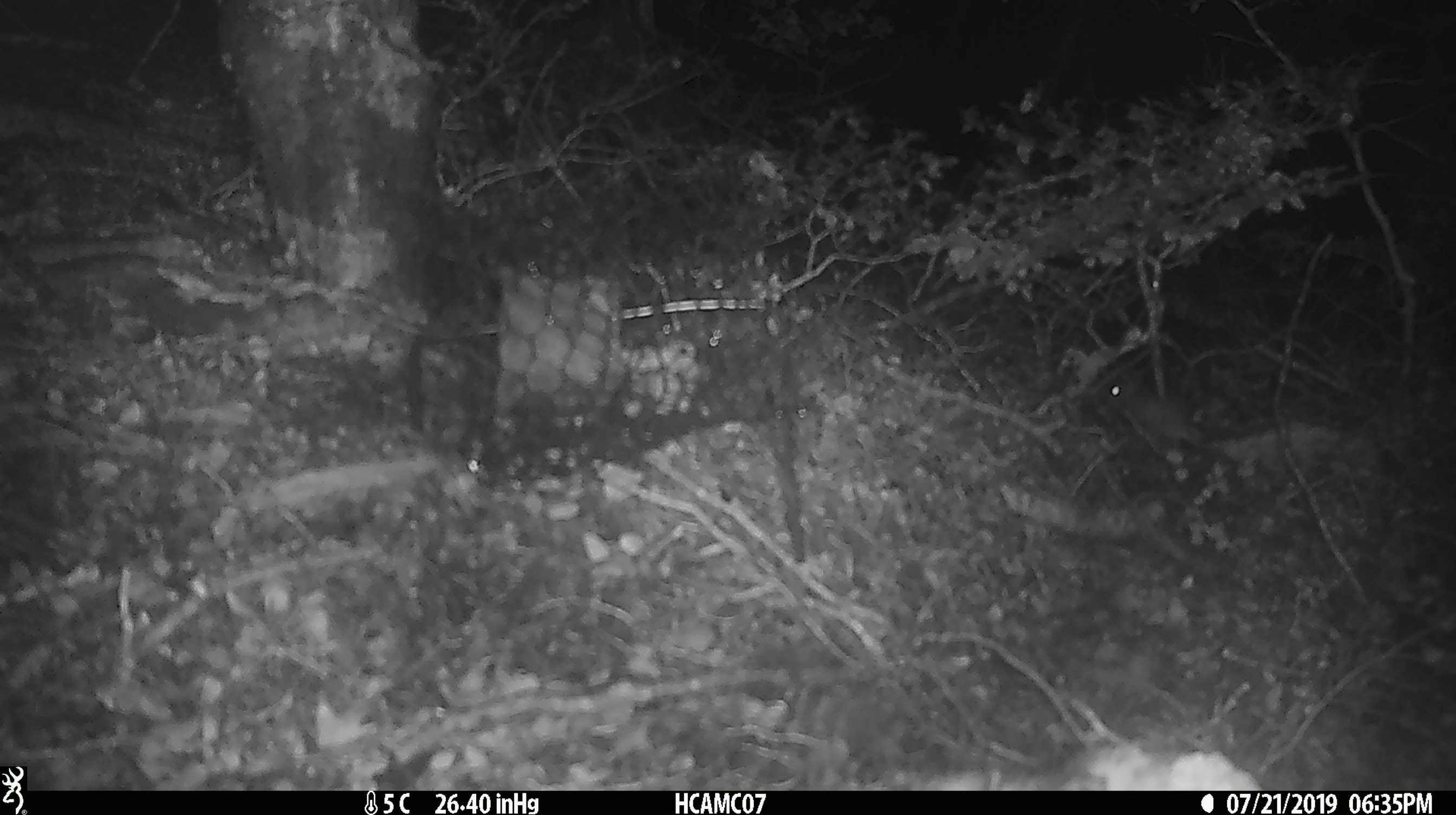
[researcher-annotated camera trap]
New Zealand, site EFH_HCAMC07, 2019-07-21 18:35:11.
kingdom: Animalia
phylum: Chordata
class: Mammalia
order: Rodentia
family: Muridae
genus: Mus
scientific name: Mus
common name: mouse